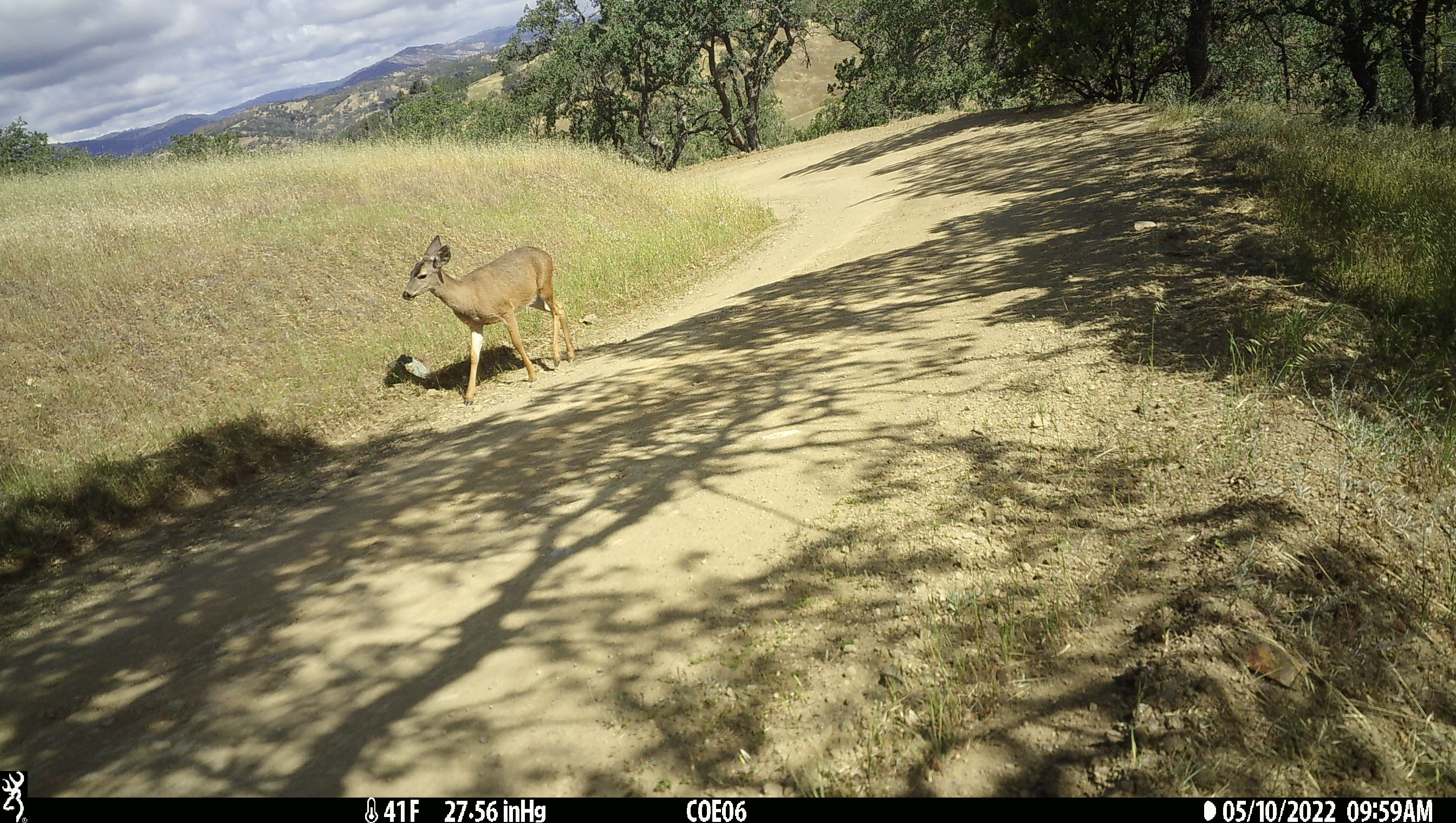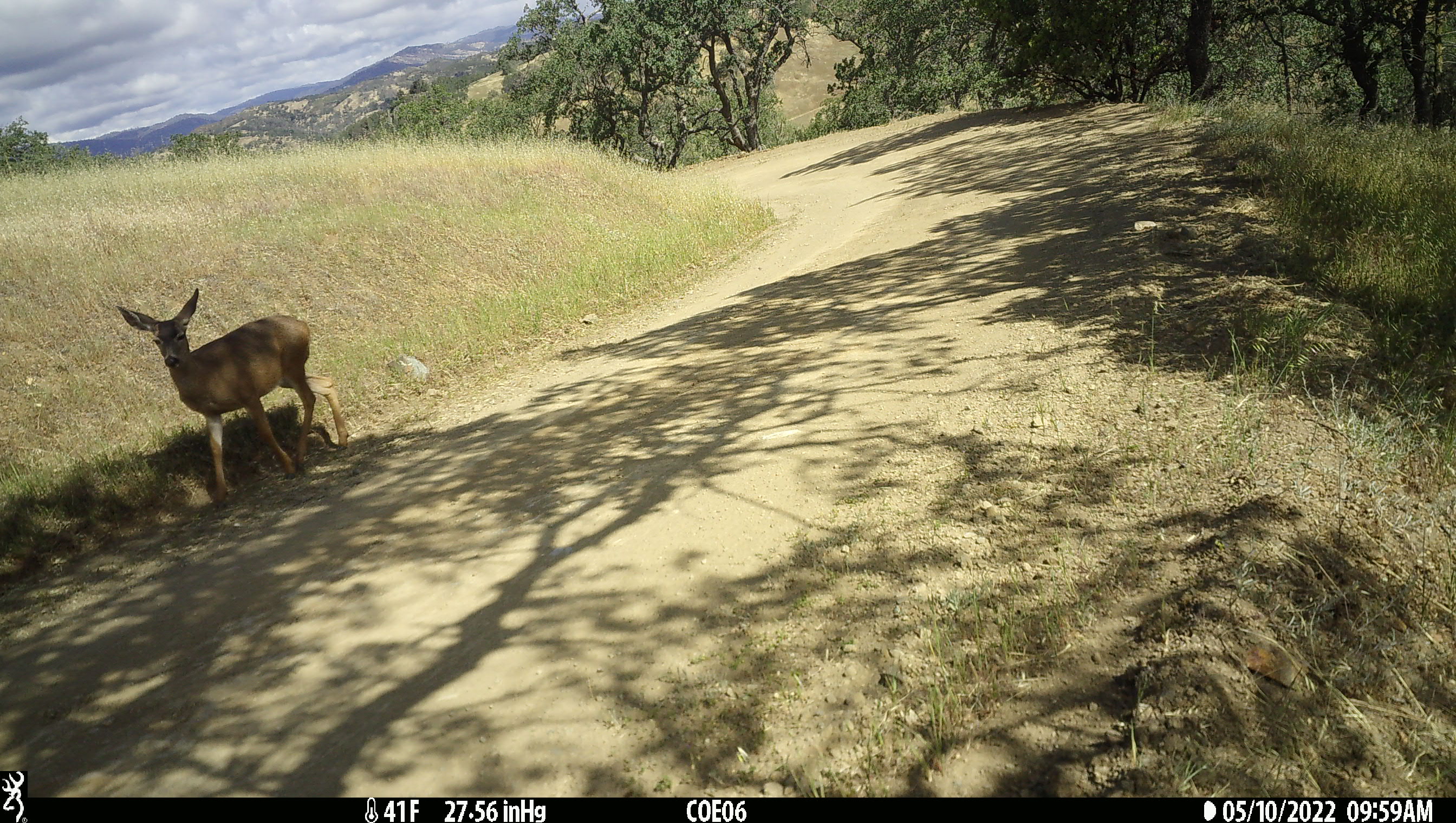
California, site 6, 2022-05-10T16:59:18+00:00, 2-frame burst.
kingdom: Animalia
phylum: Chordata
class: Mammalia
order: Artiodactyla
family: Cervidae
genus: Odocoileus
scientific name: Odocoileus hemionus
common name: mule deer